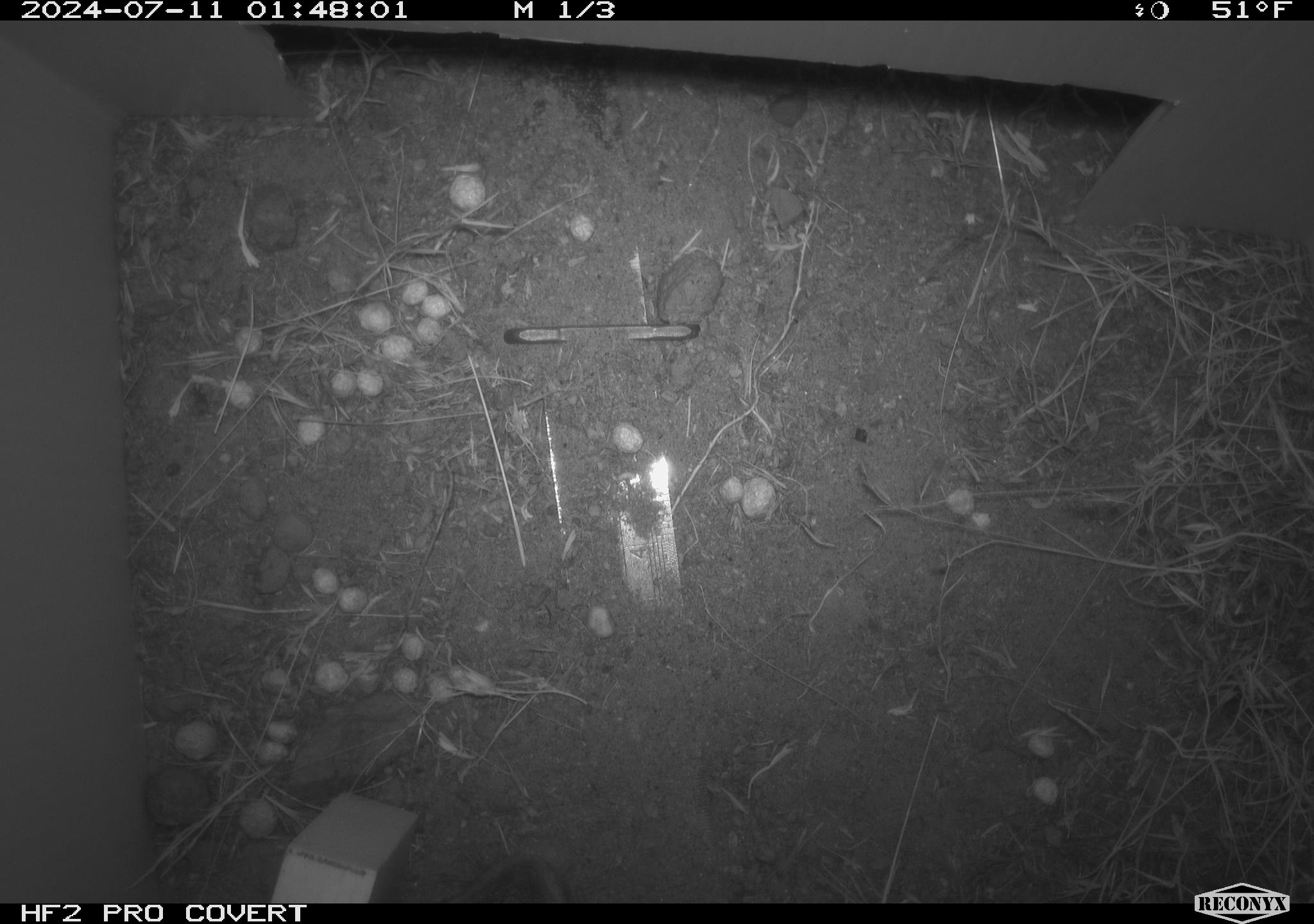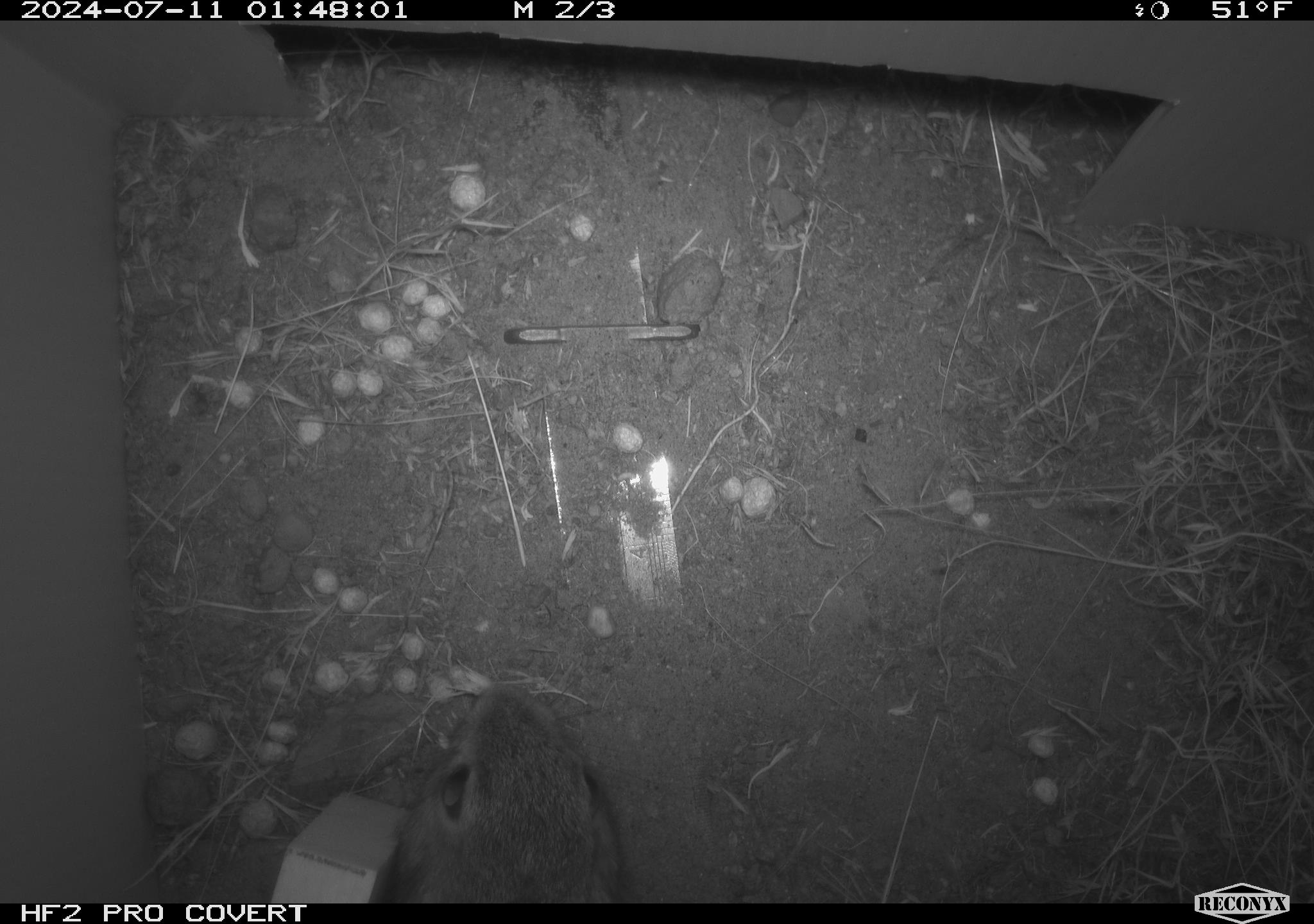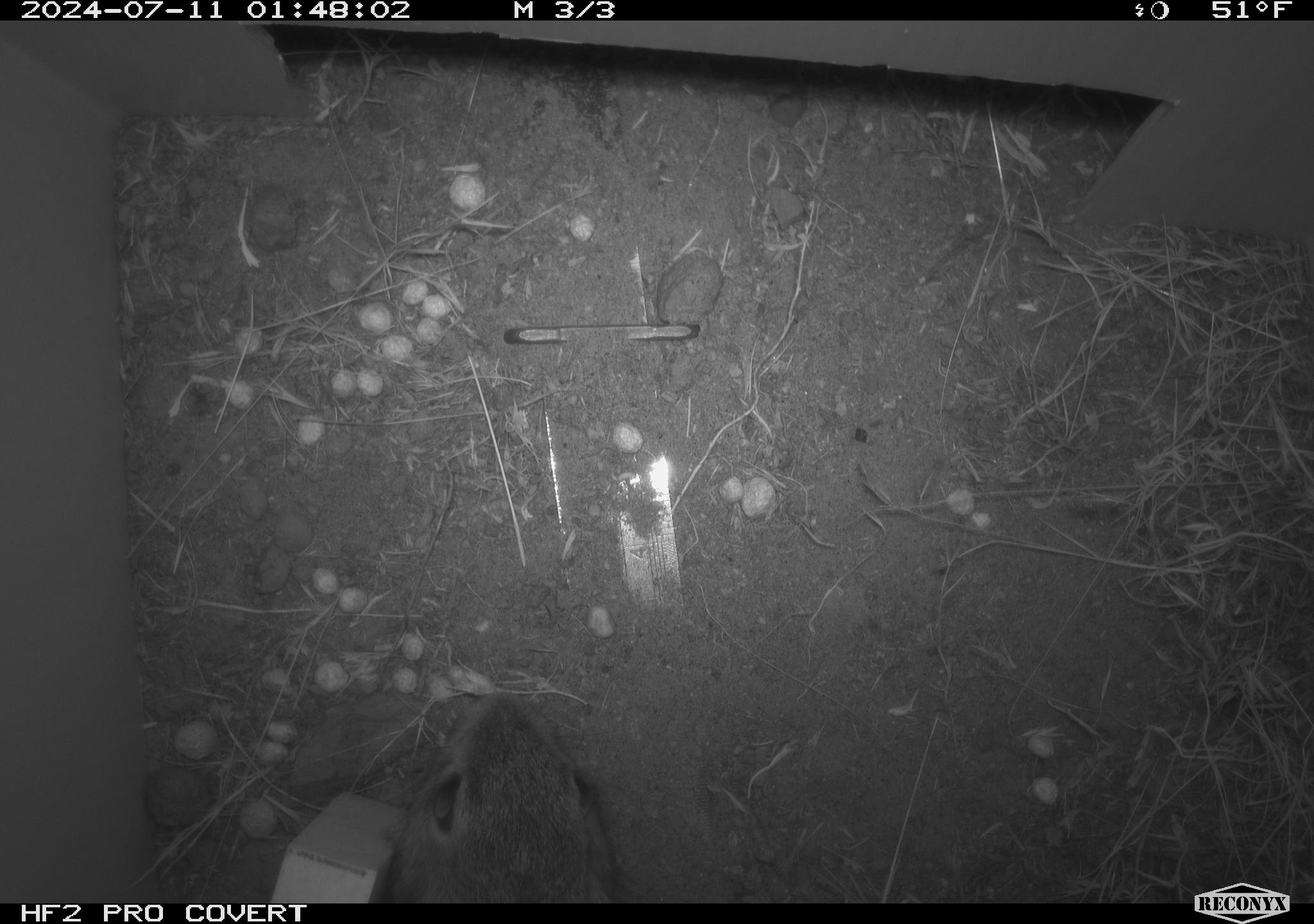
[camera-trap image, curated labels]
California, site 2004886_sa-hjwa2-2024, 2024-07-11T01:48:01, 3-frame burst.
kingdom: Animalia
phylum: Chordata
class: Mammalia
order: Rodentia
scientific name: Rodentia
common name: rodent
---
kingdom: Animalia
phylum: Chordata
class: Mammalia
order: Lagomorpha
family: Leporidae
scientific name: Leporidae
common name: rabbit or hare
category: rabbit and hare family